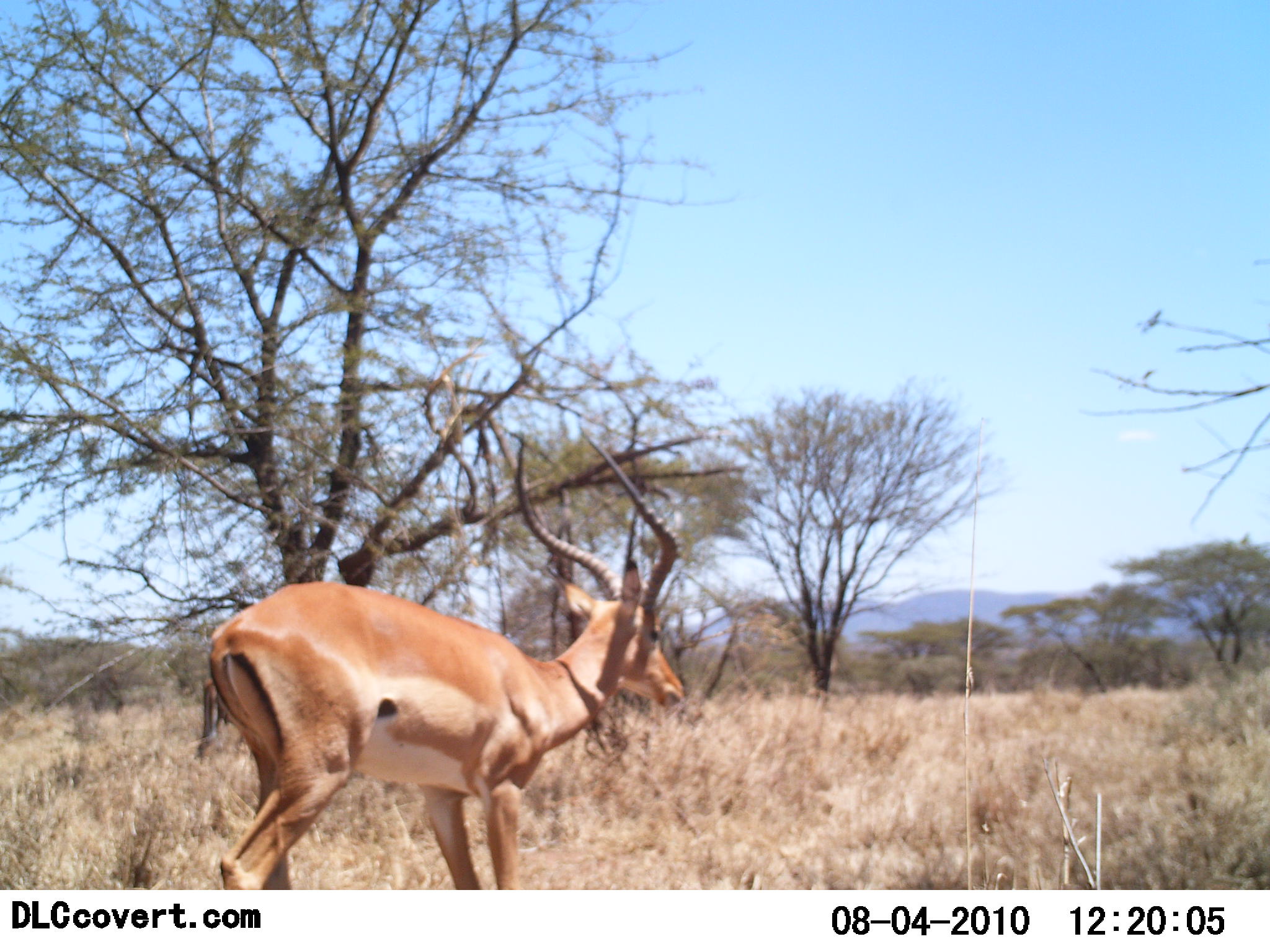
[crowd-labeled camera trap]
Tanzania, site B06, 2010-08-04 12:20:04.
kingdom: Animalia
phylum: Chordata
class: Mammalia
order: Artiodactyla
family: Bovidae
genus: Aepyceros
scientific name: Aepyceros melampus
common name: impala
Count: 1.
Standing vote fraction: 53%.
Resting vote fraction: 0%.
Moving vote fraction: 53%.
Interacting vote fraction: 0%.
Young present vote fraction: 0%.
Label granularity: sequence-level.